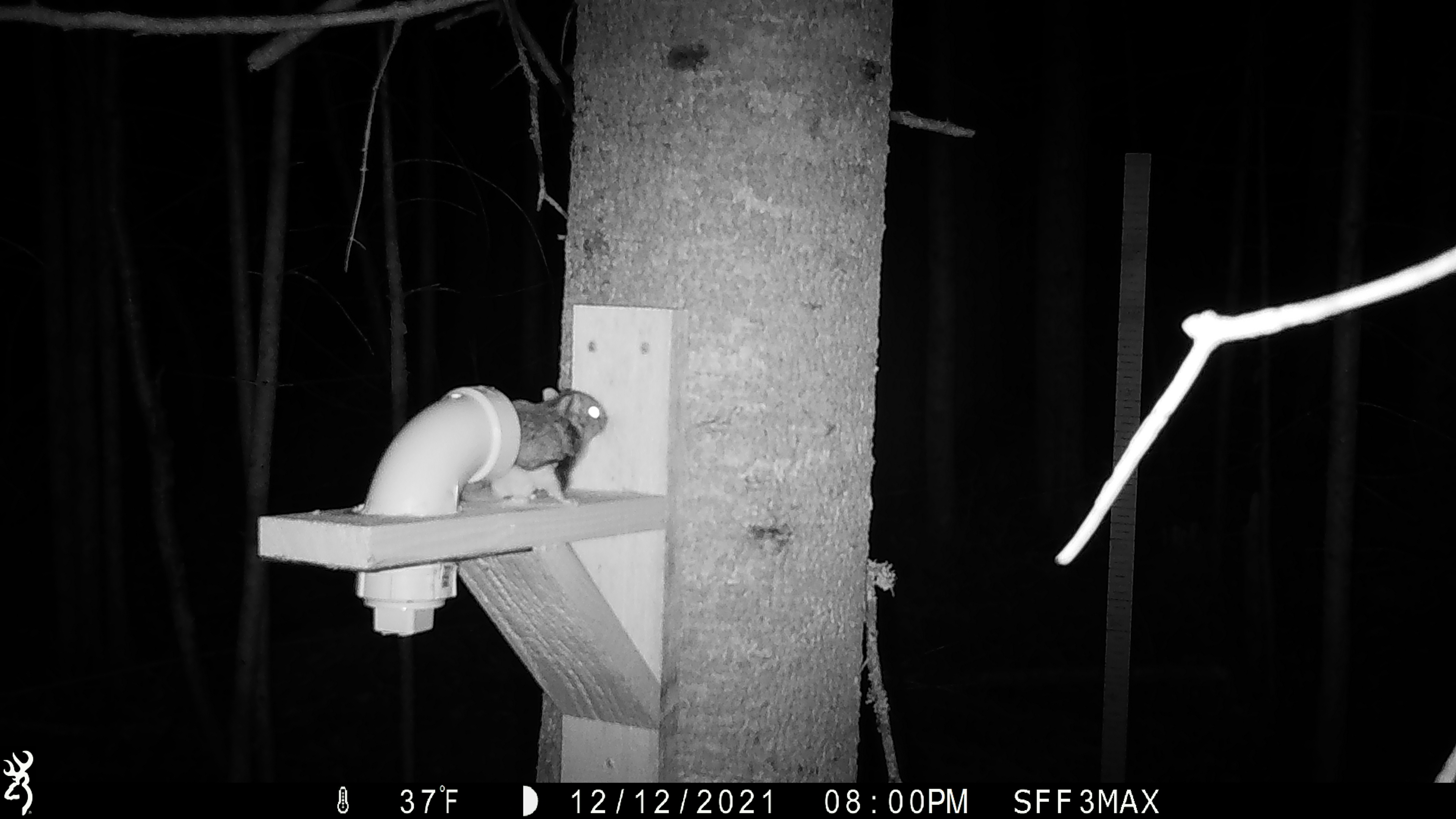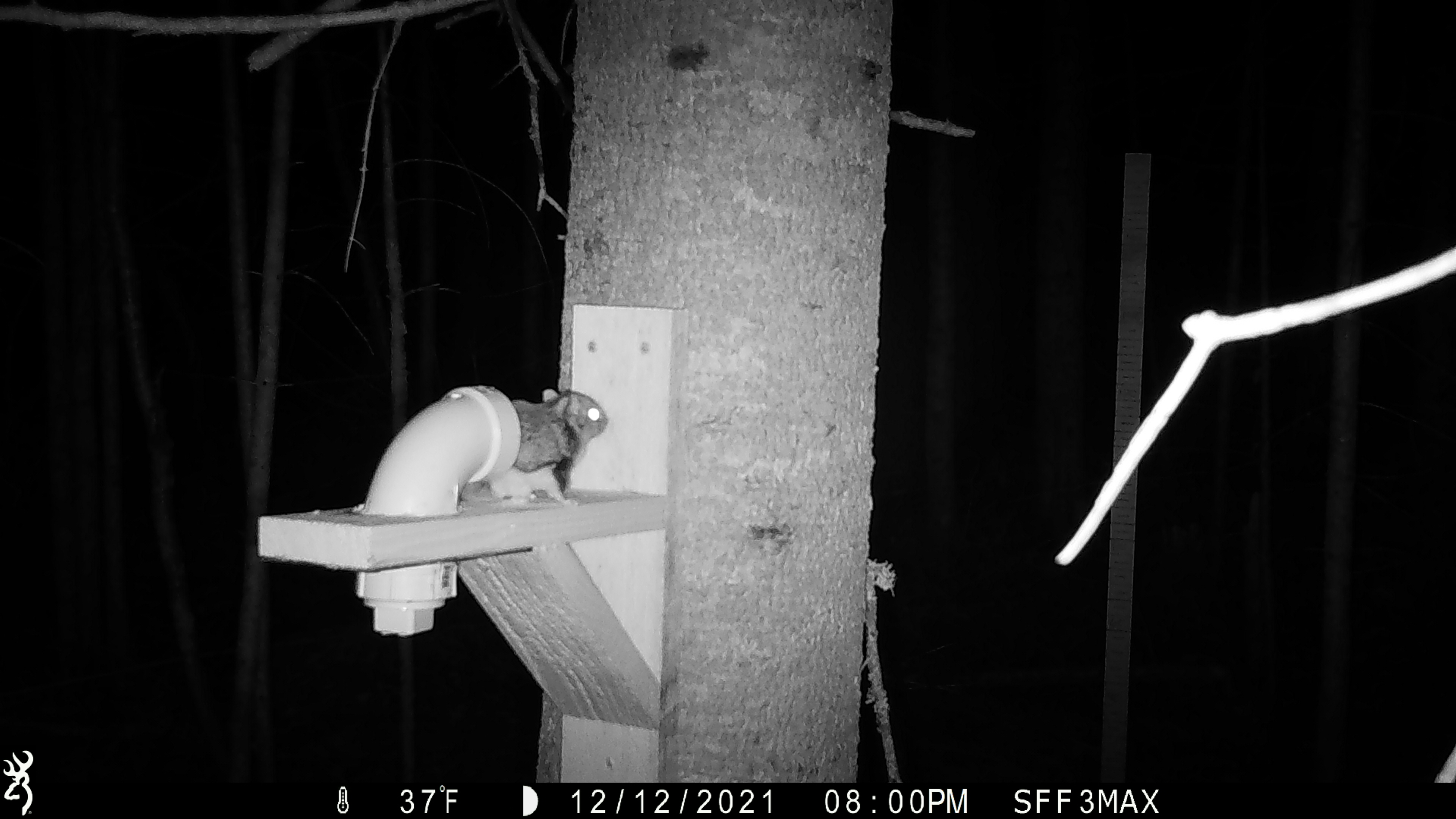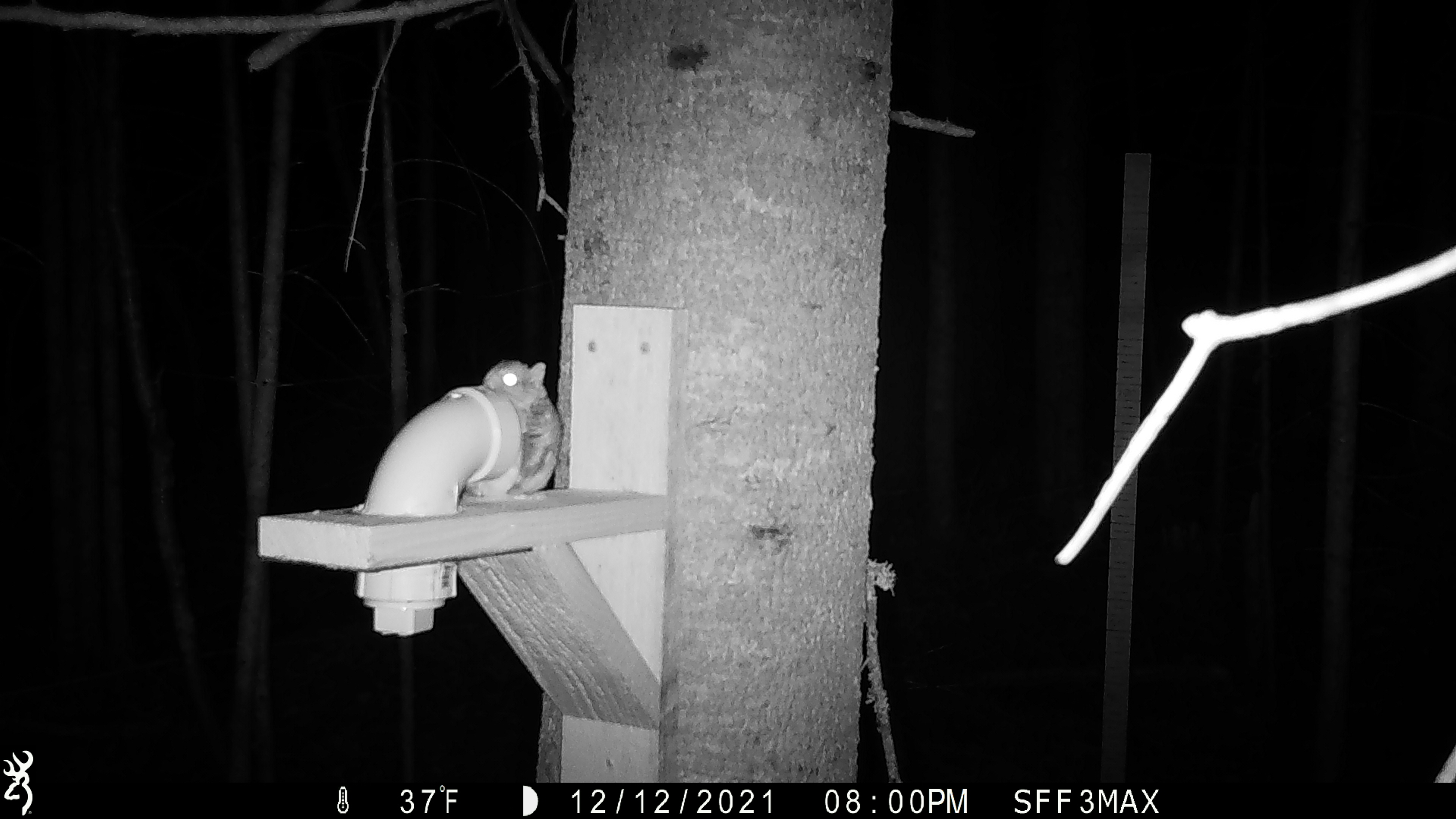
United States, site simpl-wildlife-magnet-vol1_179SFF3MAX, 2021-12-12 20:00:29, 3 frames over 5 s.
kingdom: Animalia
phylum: Chordata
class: Mammalia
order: Rodentia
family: Sciuridae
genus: Glaucomys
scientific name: Glaucomys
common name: flying squirrel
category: flying squirrel sp.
Flying squirrel sp. (flying squirrel) (Glaucomys).